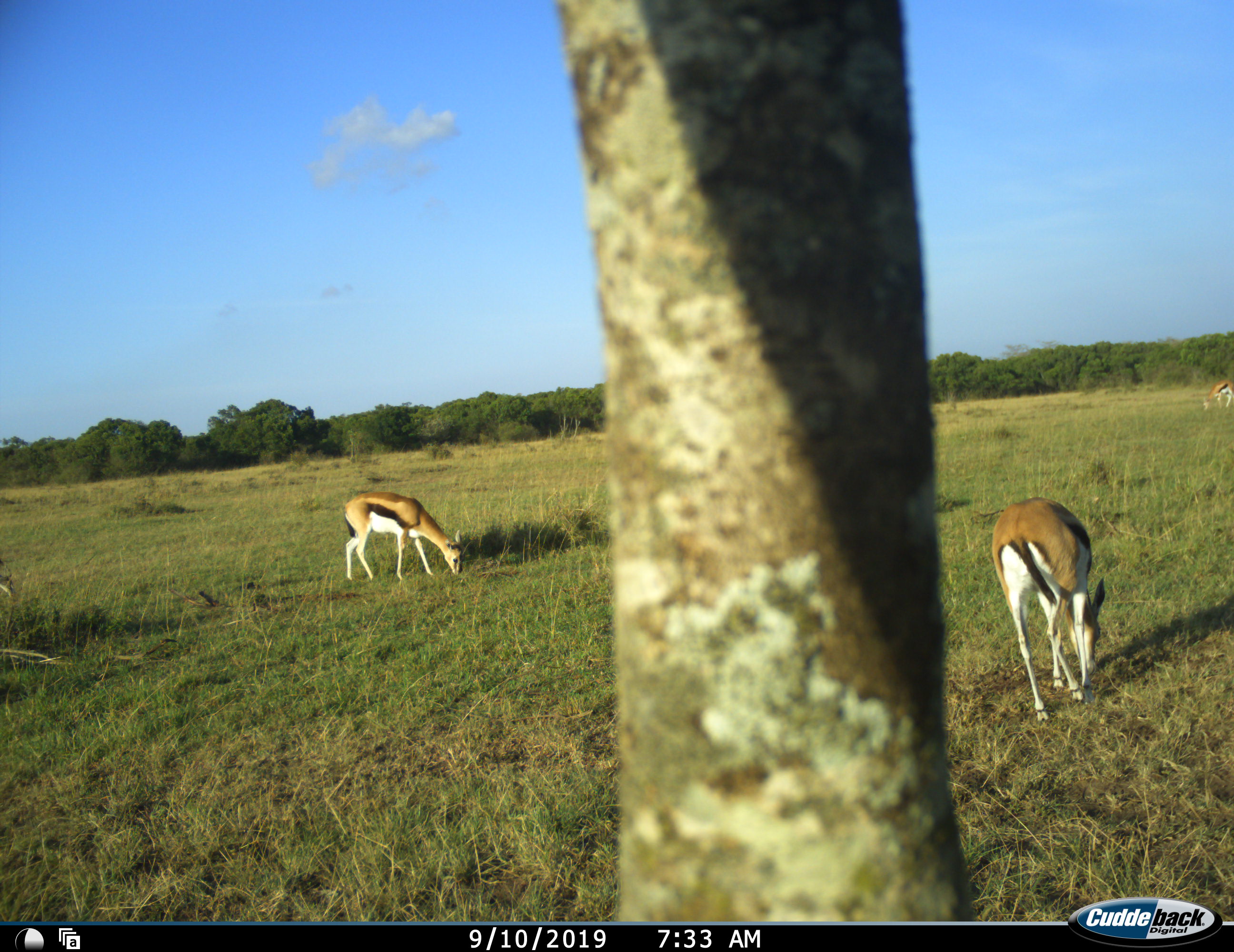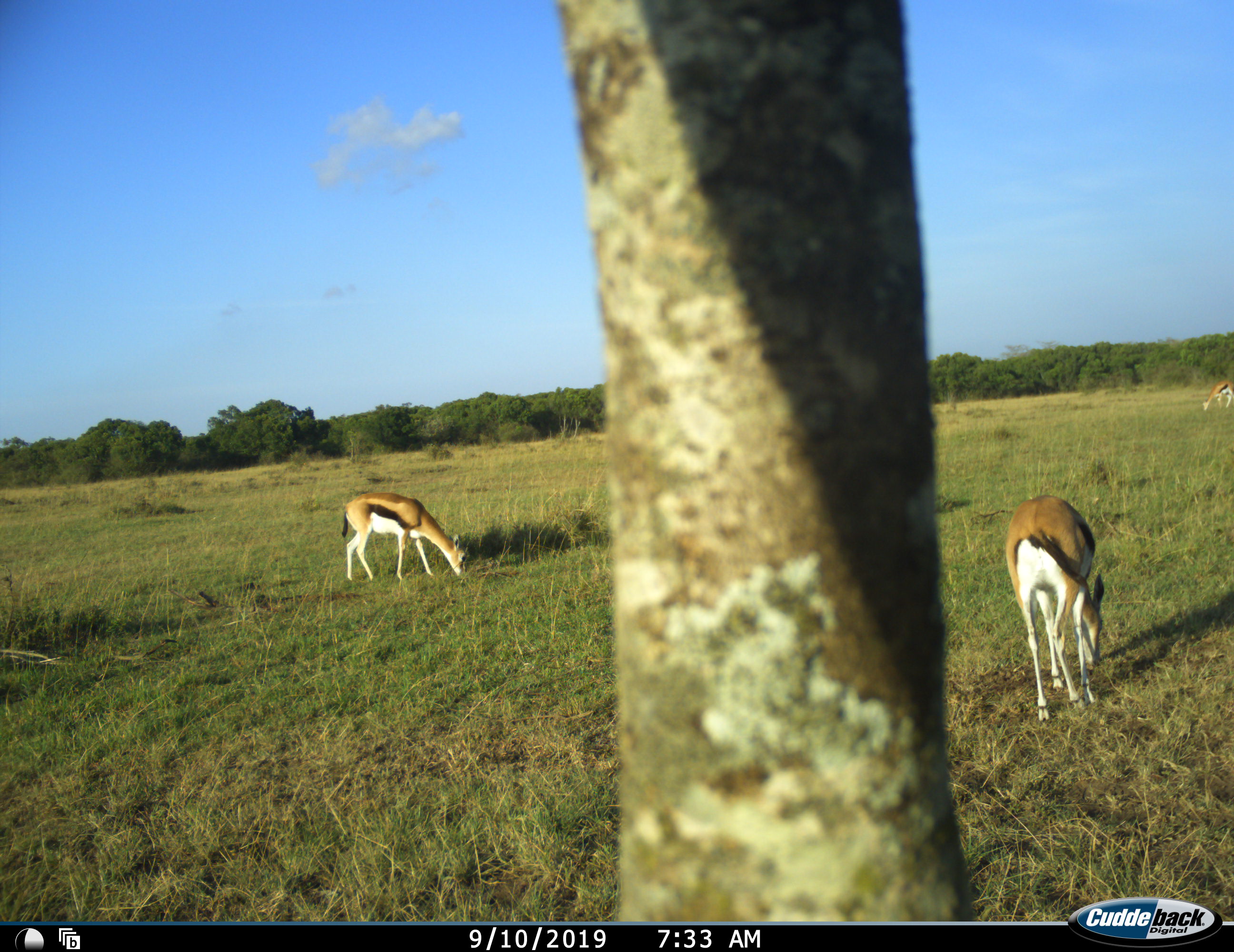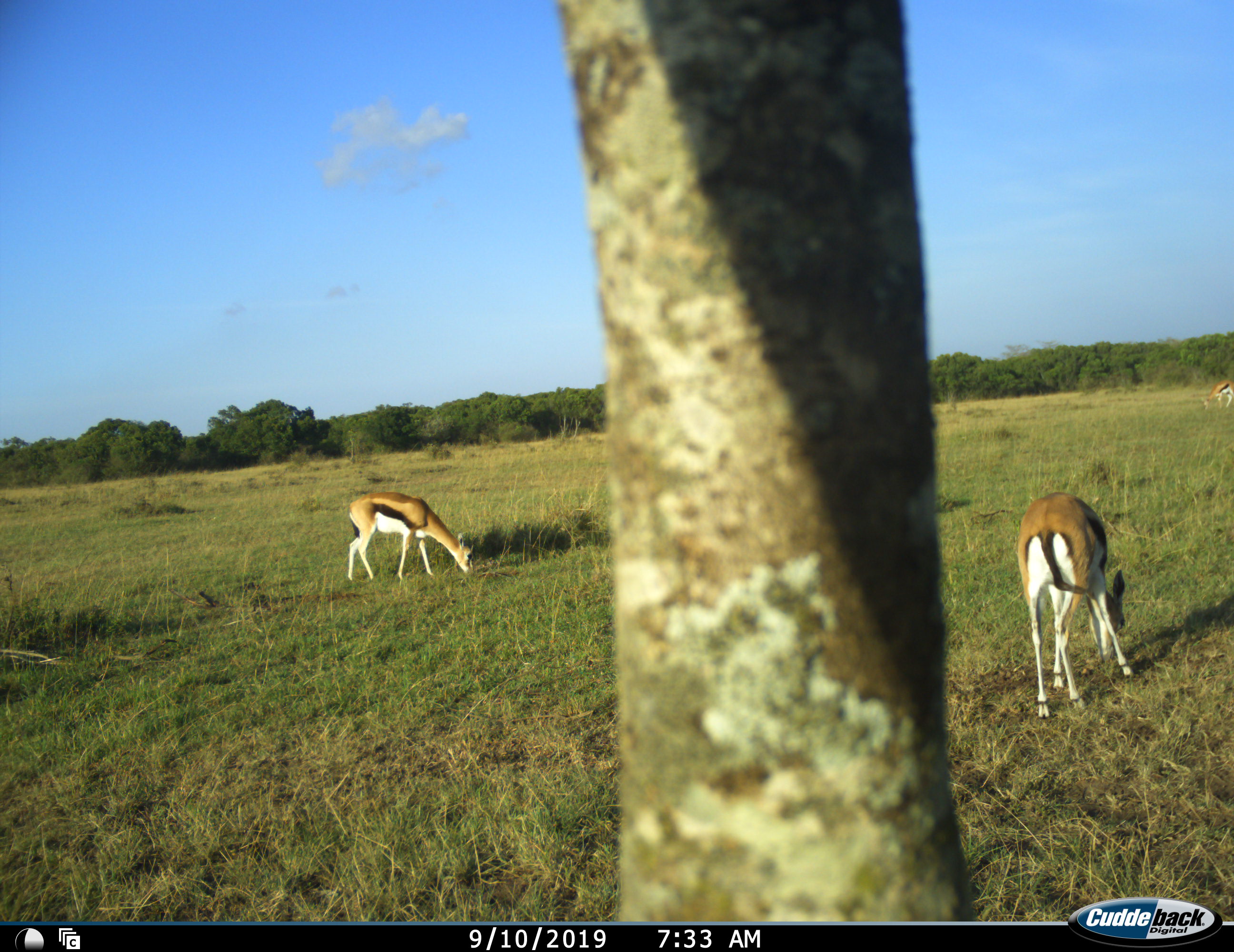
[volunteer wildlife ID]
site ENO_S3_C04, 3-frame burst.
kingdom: Animalia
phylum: Chordata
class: Mammalia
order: Artiodactyla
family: Bovidae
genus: Eudorcas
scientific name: Eudorcas thomsonii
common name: thomson's gazelle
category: gazellethomsons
Gazellethomsons (thomson's gazelle) (Eudorcas thomsonii), count 2. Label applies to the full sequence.